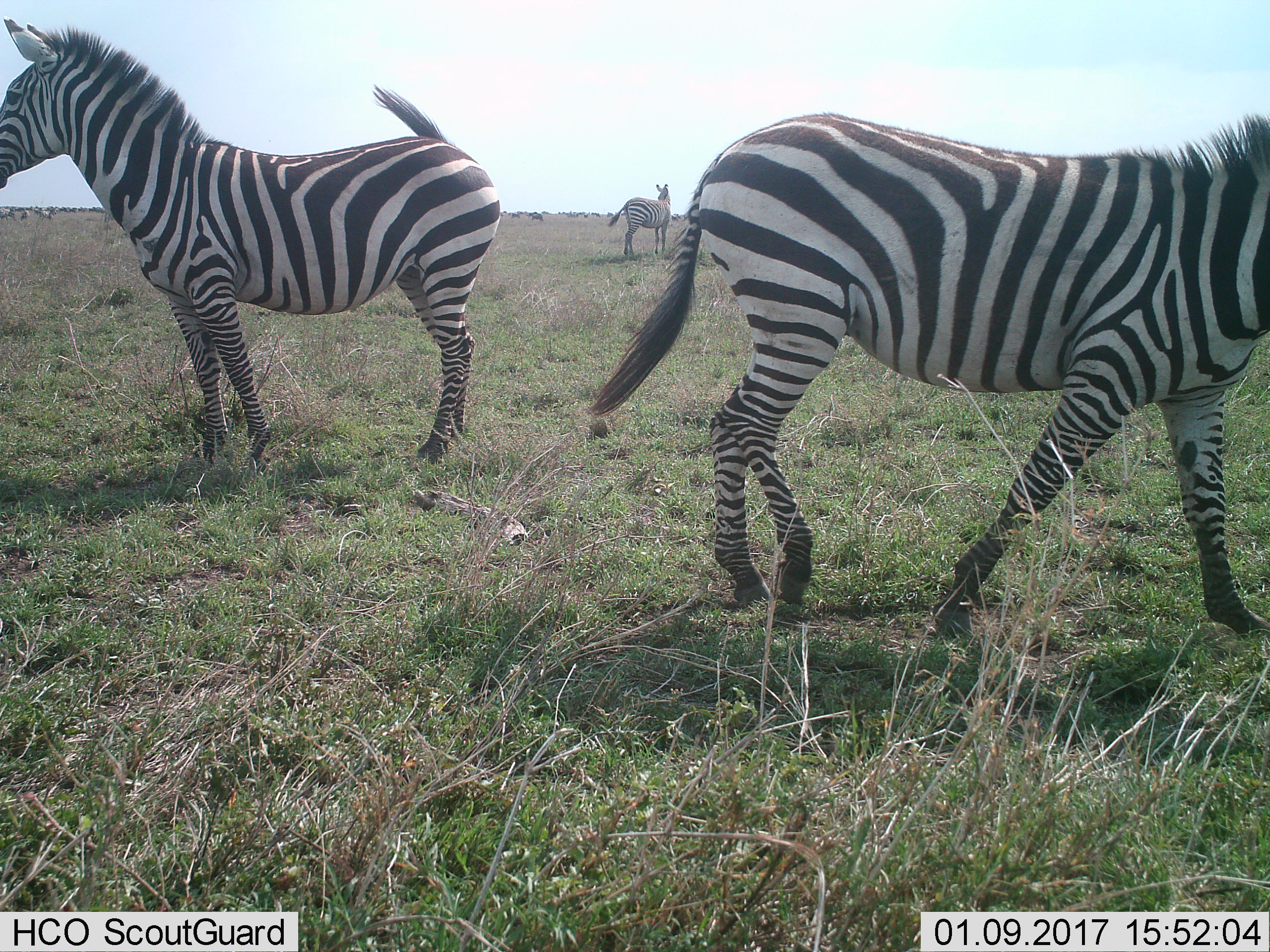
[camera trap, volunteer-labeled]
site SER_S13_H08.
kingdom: Animalia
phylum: Chordata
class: Mammalia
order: Perissodactyla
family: Equidae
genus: Equus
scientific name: Equus quagga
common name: plains zebra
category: zebraplains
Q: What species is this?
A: Zebraplains (plains zebra) (Equus quagga).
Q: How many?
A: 3.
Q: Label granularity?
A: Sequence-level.